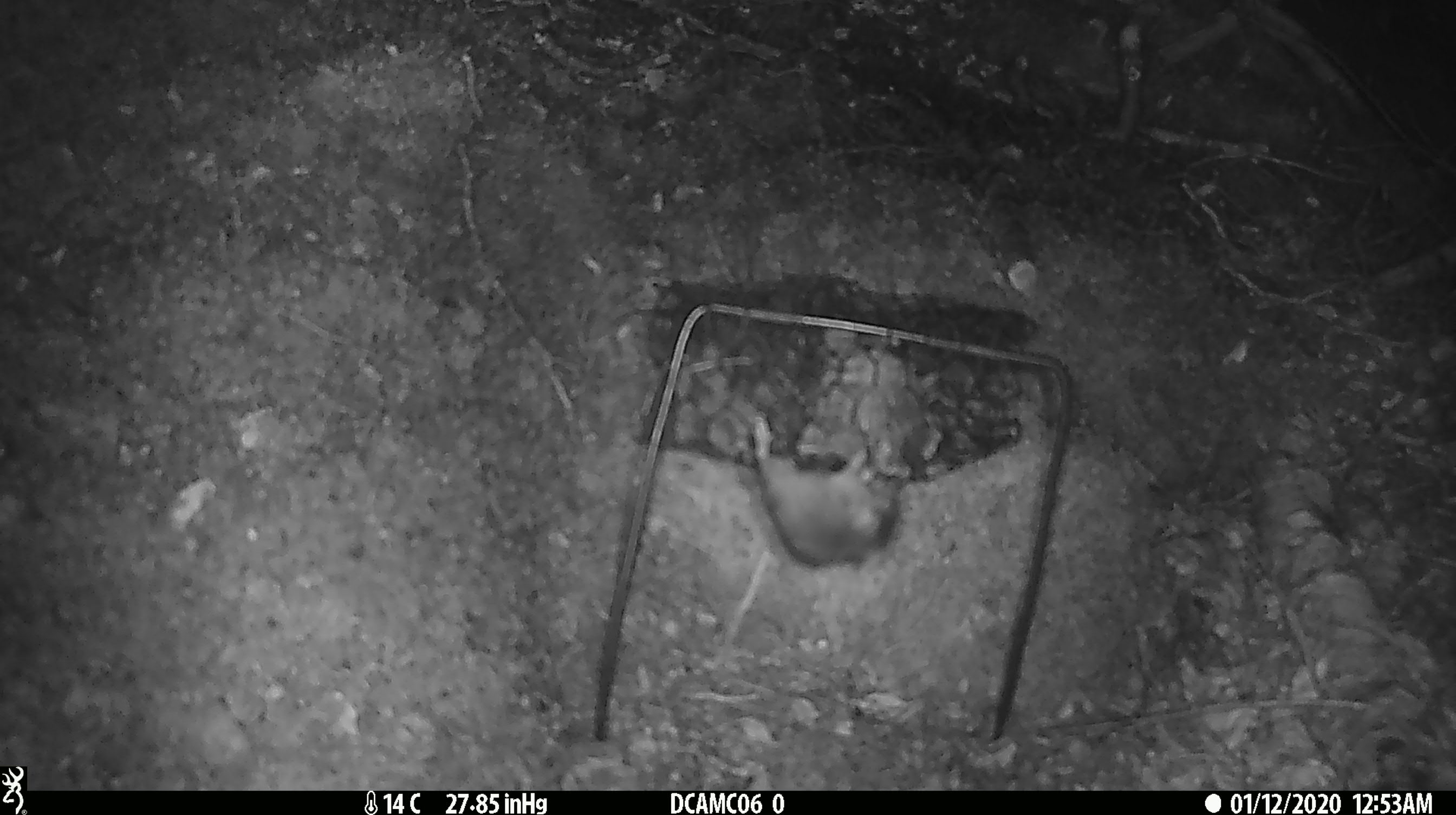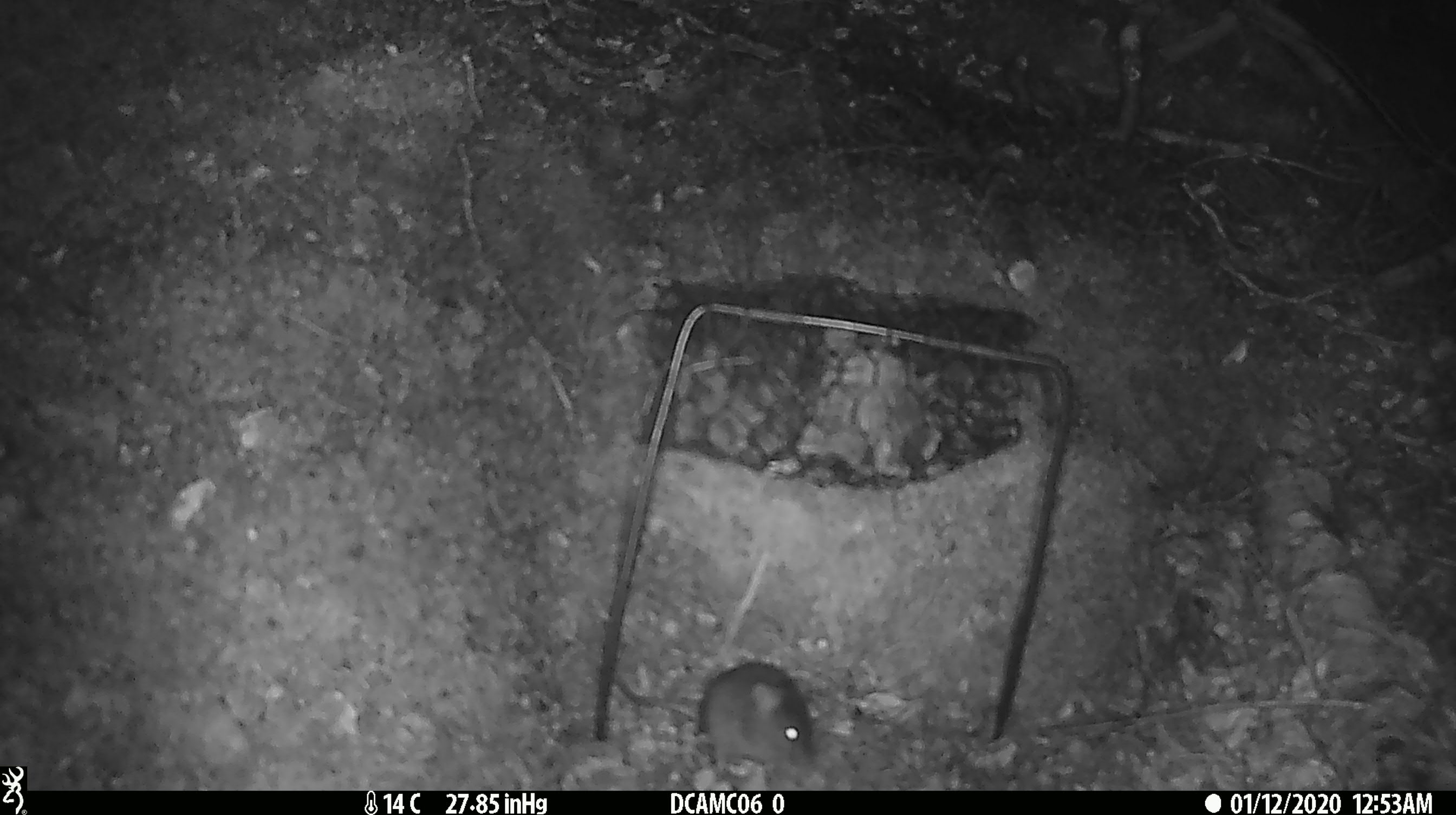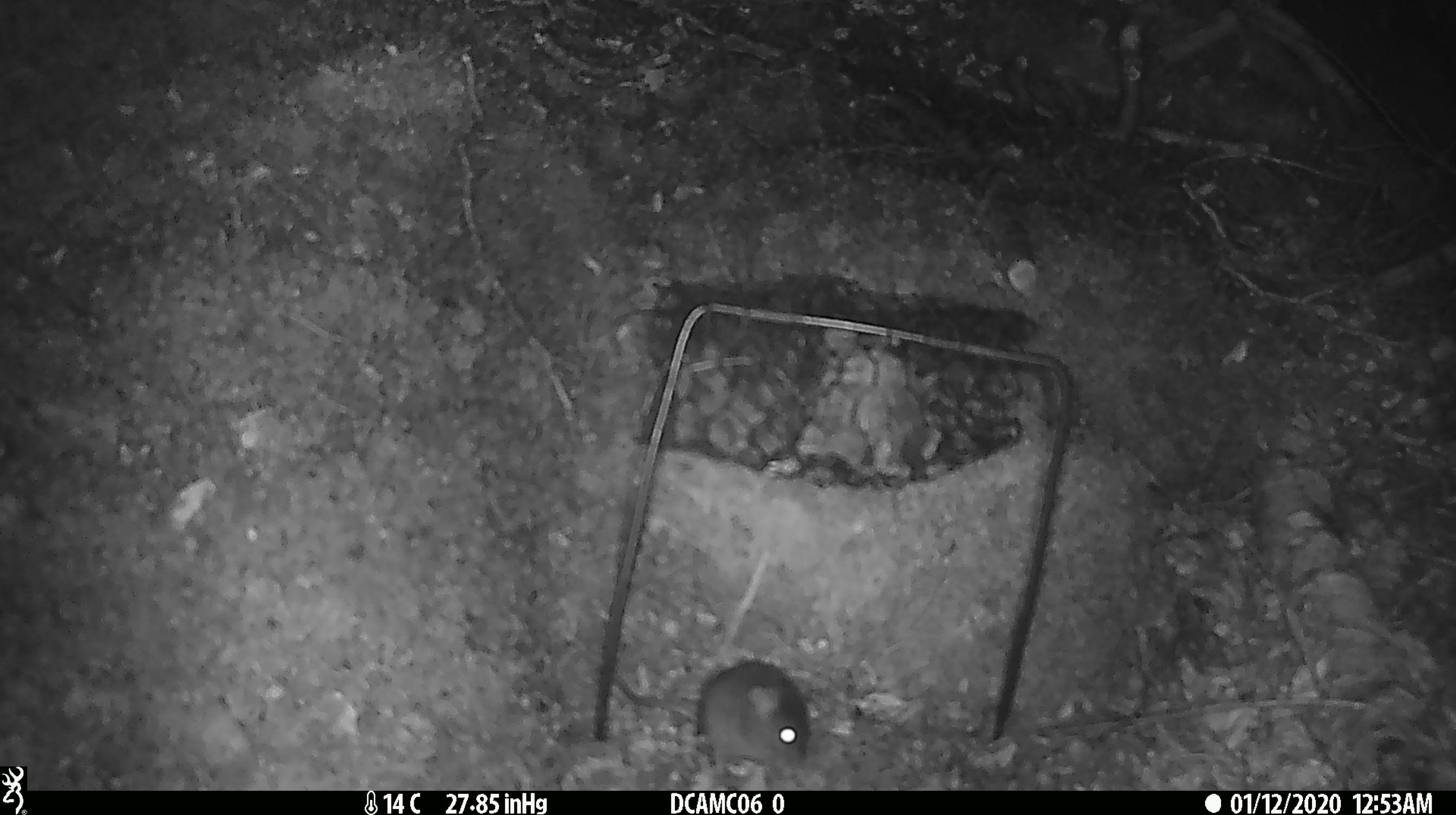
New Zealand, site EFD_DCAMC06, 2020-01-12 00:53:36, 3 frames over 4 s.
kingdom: Animalia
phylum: Chordata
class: Mammalia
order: Rodentia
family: Muridae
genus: Mus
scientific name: Mus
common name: mouse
Mouse (Mus).